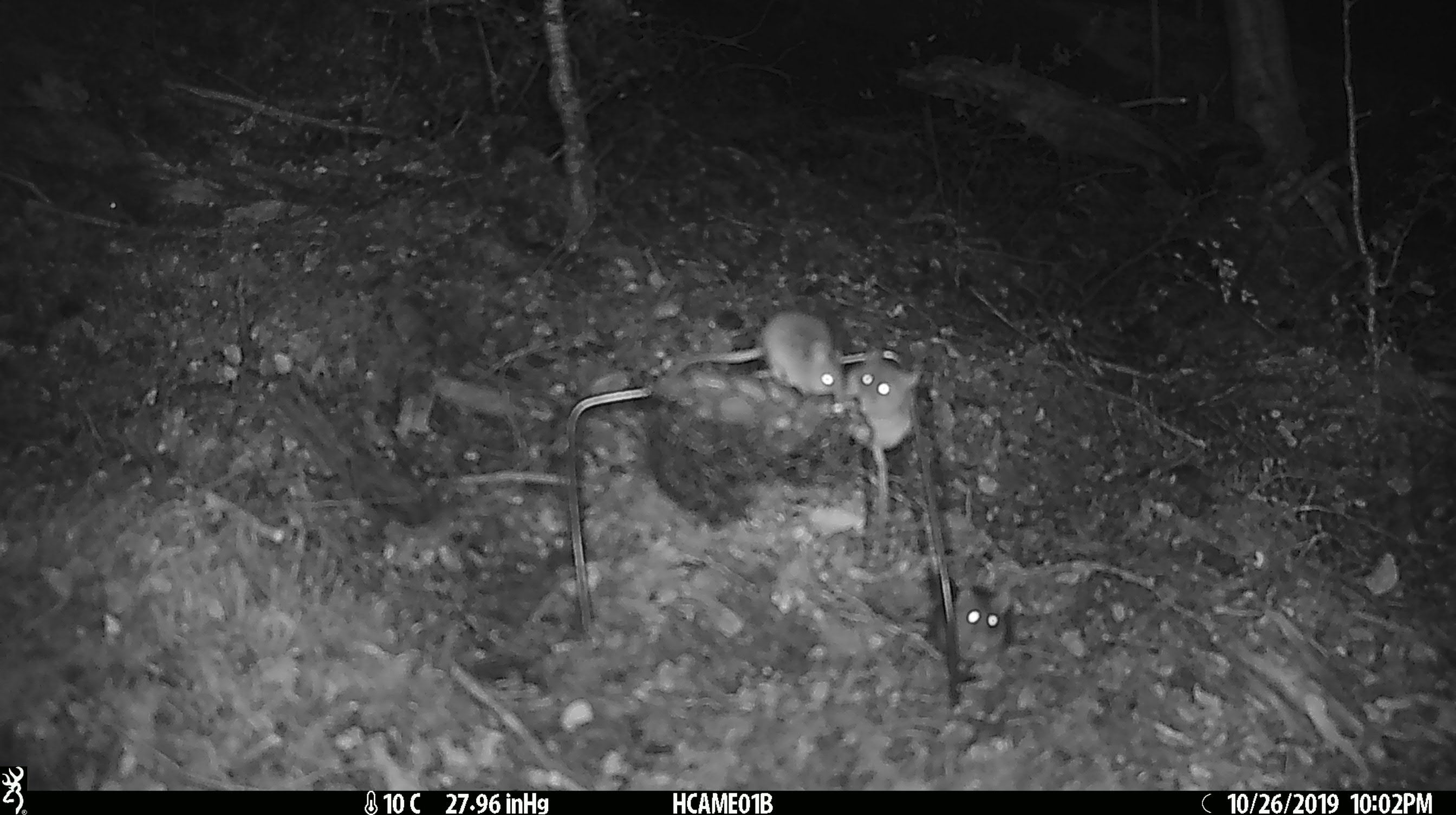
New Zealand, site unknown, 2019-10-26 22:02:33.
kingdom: Animalia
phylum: Chordata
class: Mammalia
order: Rodentia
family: Muridae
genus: Mus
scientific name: Mus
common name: mouse